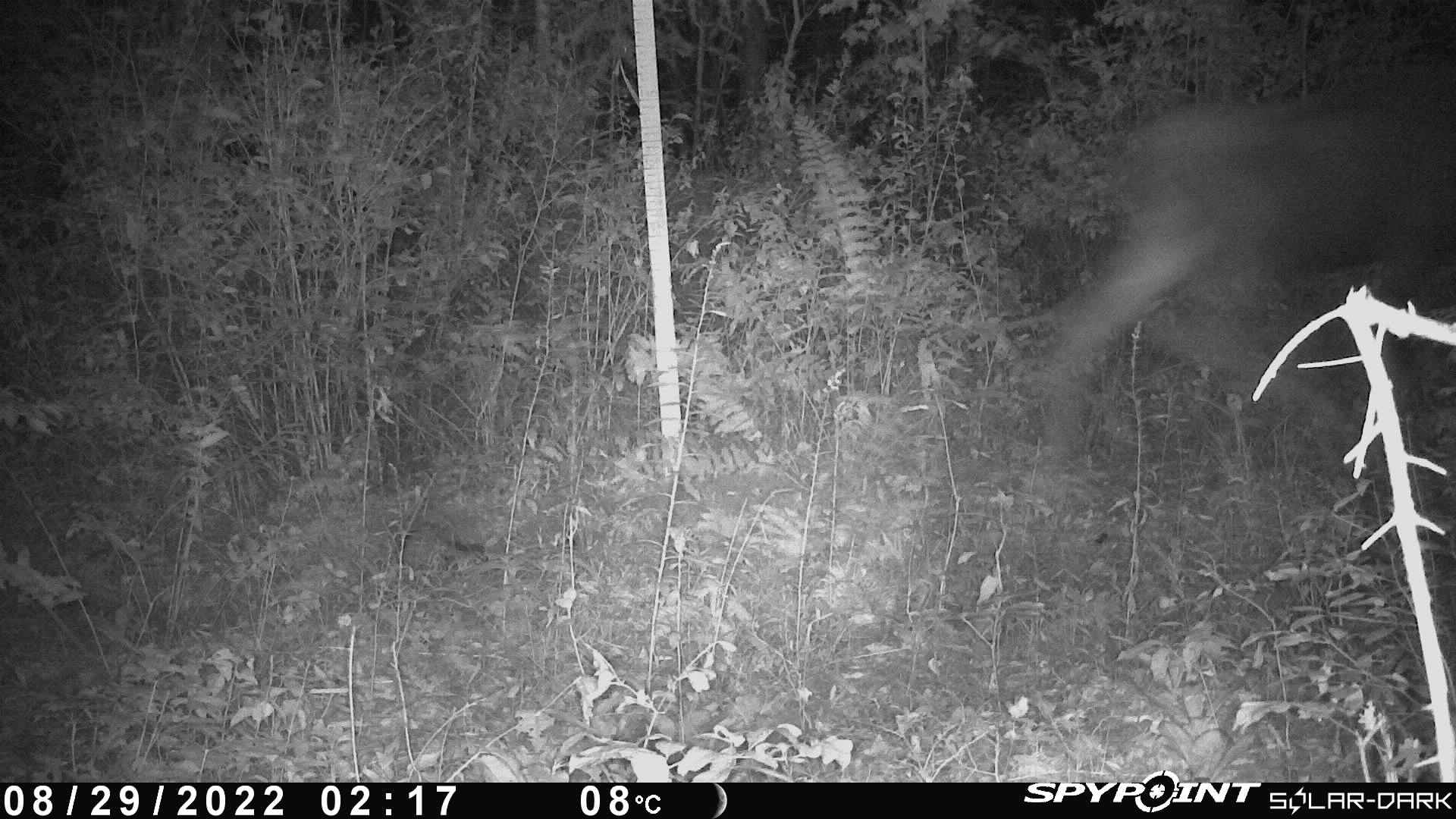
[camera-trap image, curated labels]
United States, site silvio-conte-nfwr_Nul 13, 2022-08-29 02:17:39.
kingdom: Animalia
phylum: Chordata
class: Mammalia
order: Artiodactyla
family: Cervidae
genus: Alces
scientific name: Alces alces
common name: moose